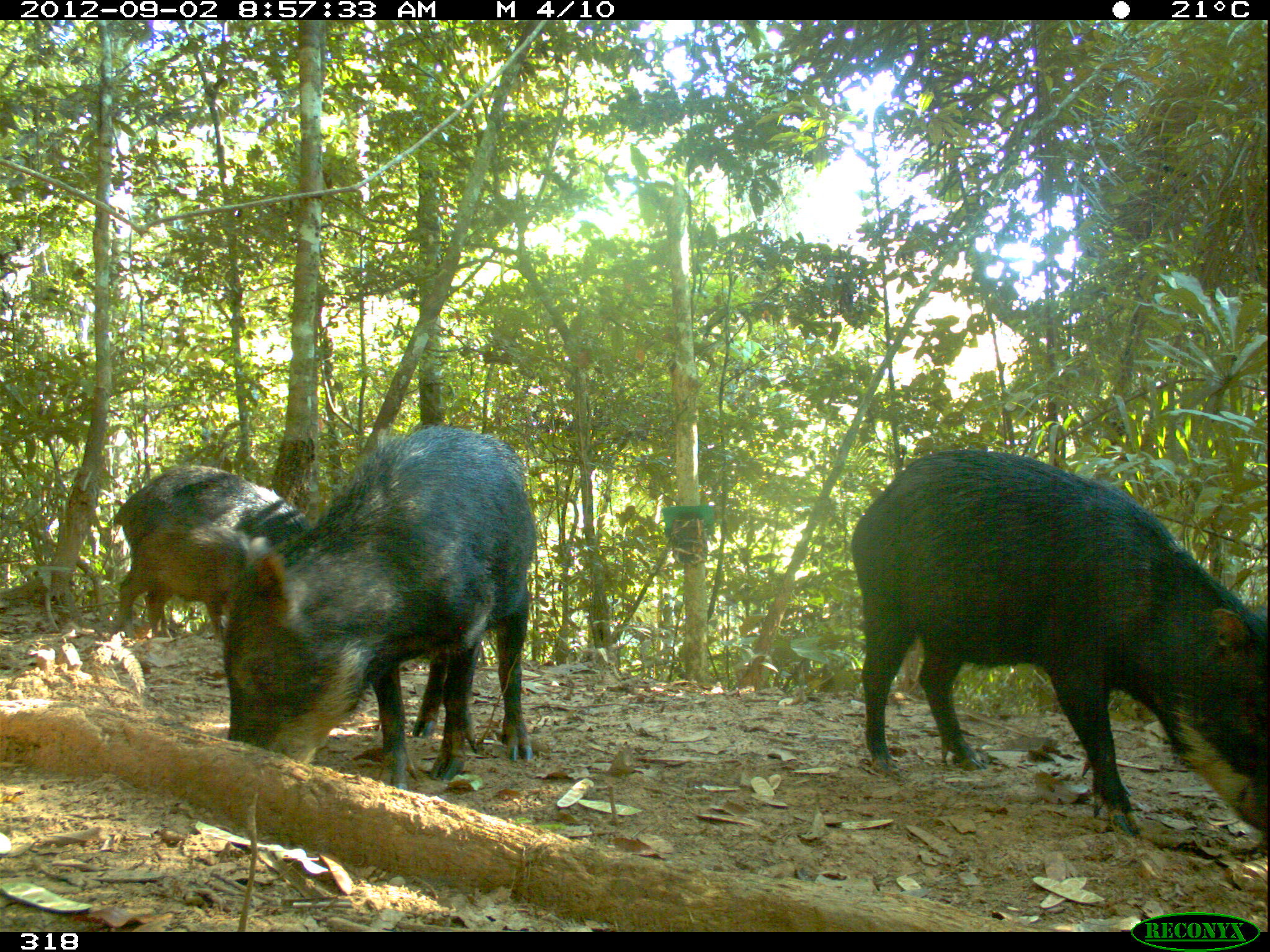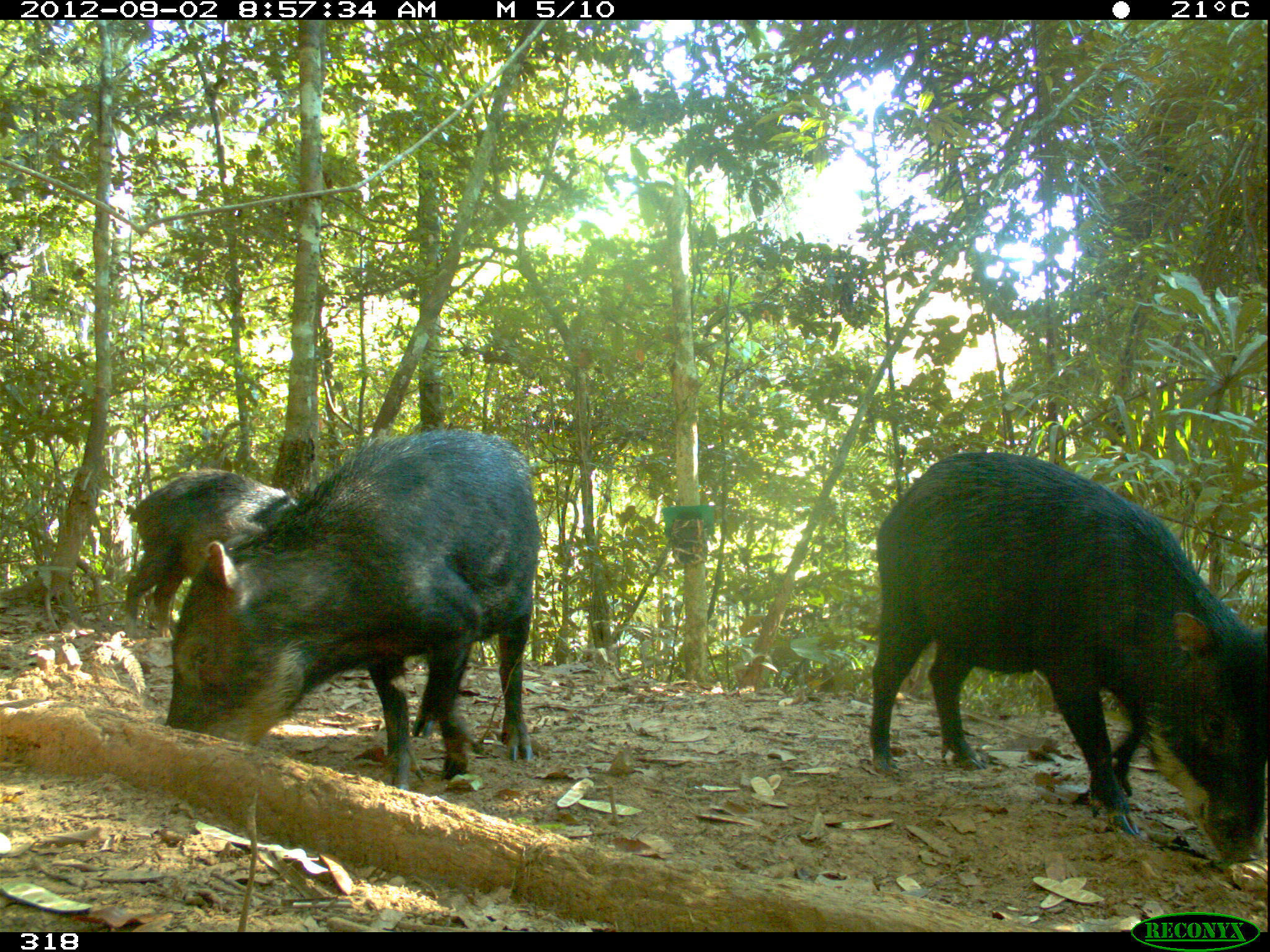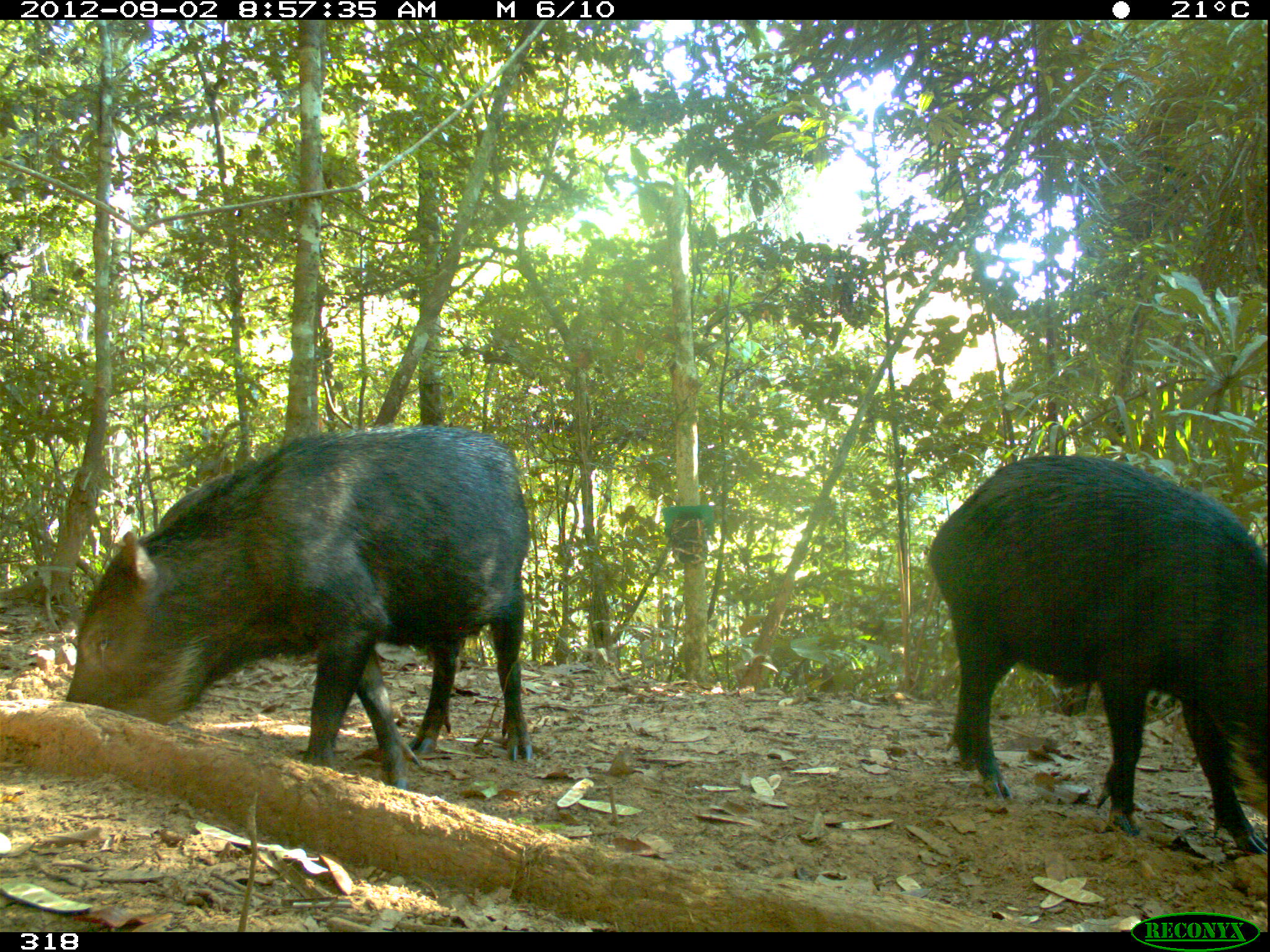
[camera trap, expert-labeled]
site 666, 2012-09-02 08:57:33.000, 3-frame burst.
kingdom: Animalia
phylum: Chordata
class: Mammalia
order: Artiodactyla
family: Tayassuidae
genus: Tayassu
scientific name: Tayassu pecari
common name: white-lipped peccary